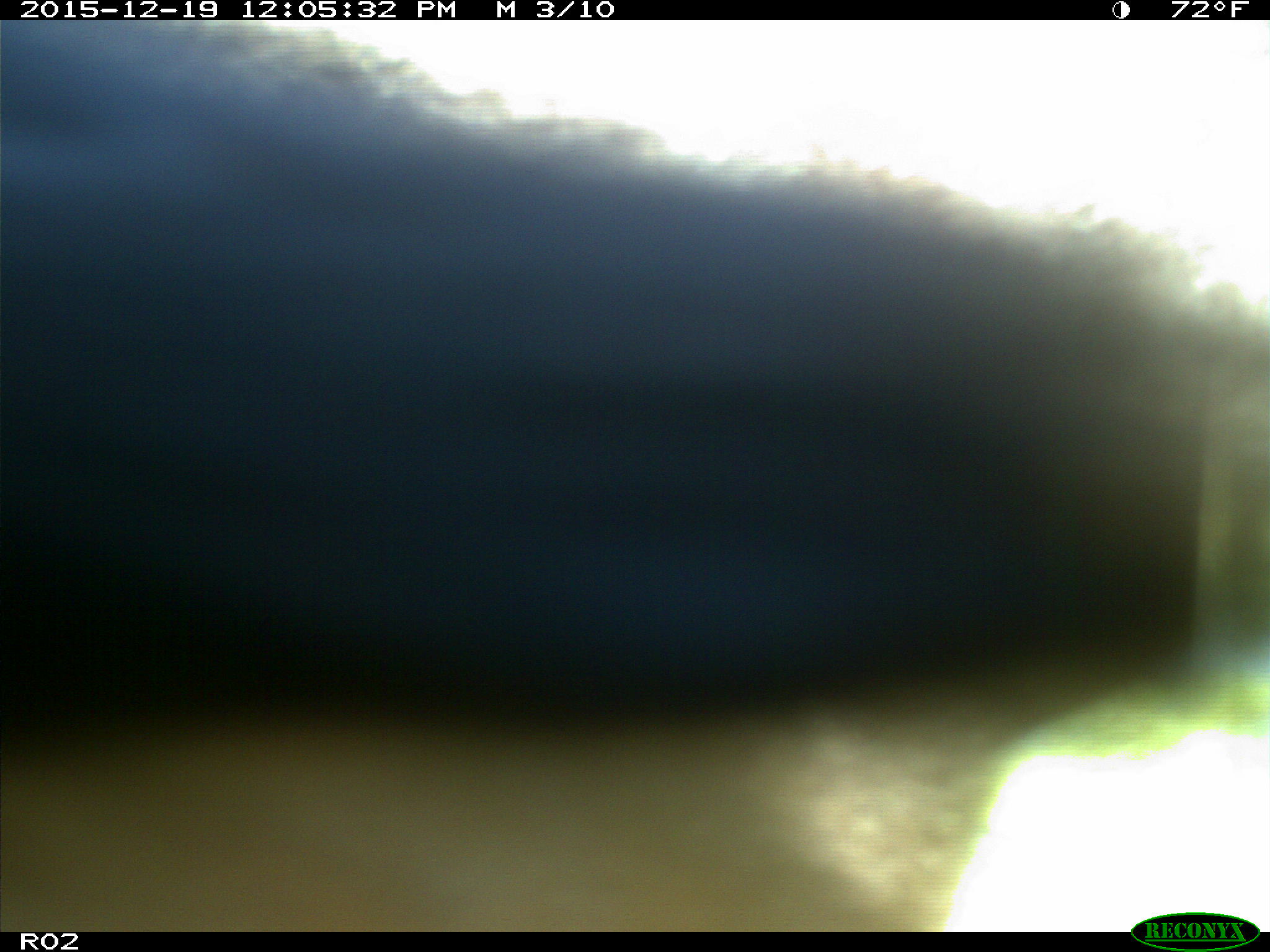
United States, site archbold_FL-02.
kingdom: Animalia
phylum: Chordata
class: Mammalia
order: Artiodactyla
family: Bovidae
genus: Bos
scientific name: Bos taurus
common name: domestic cow